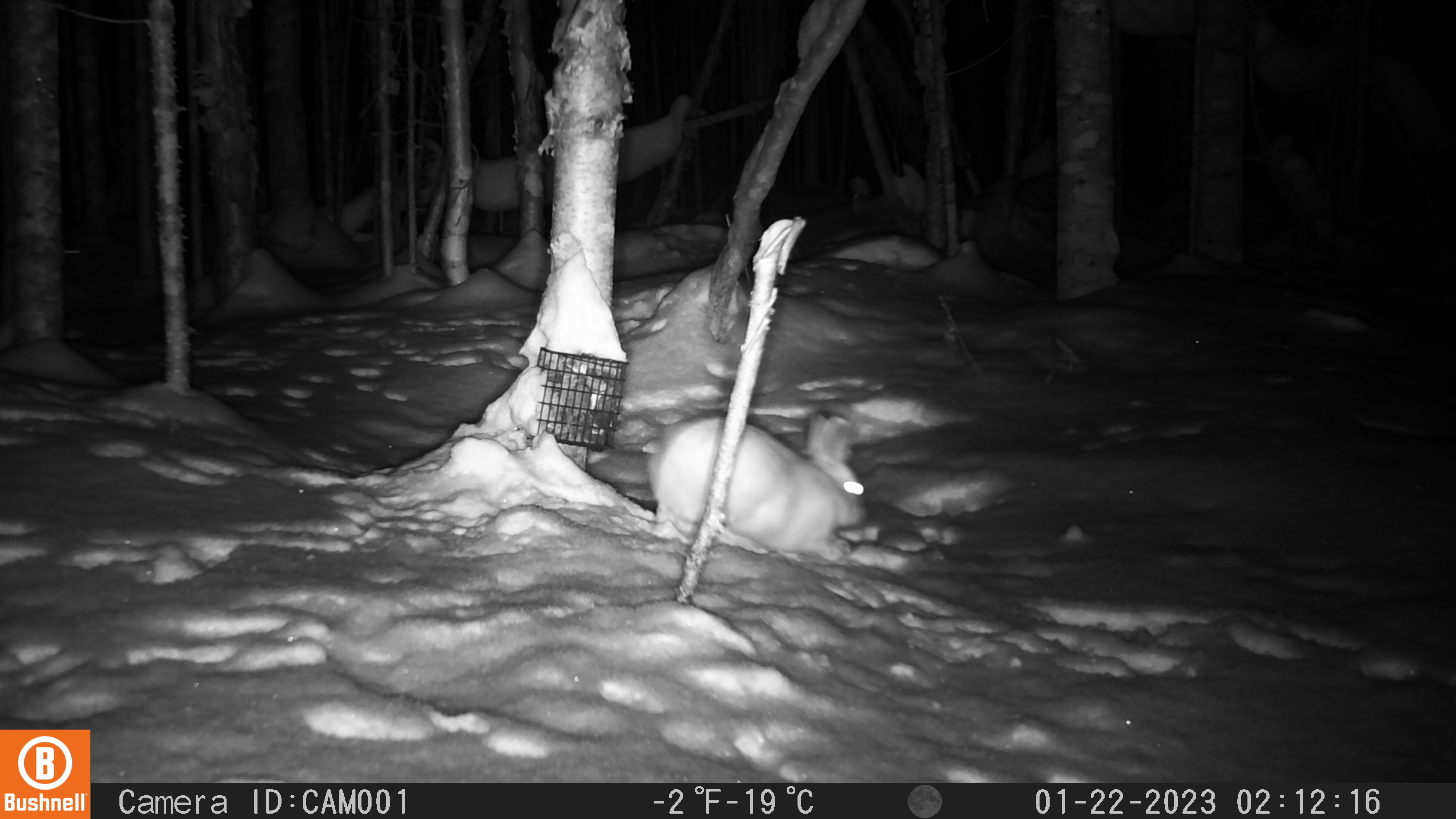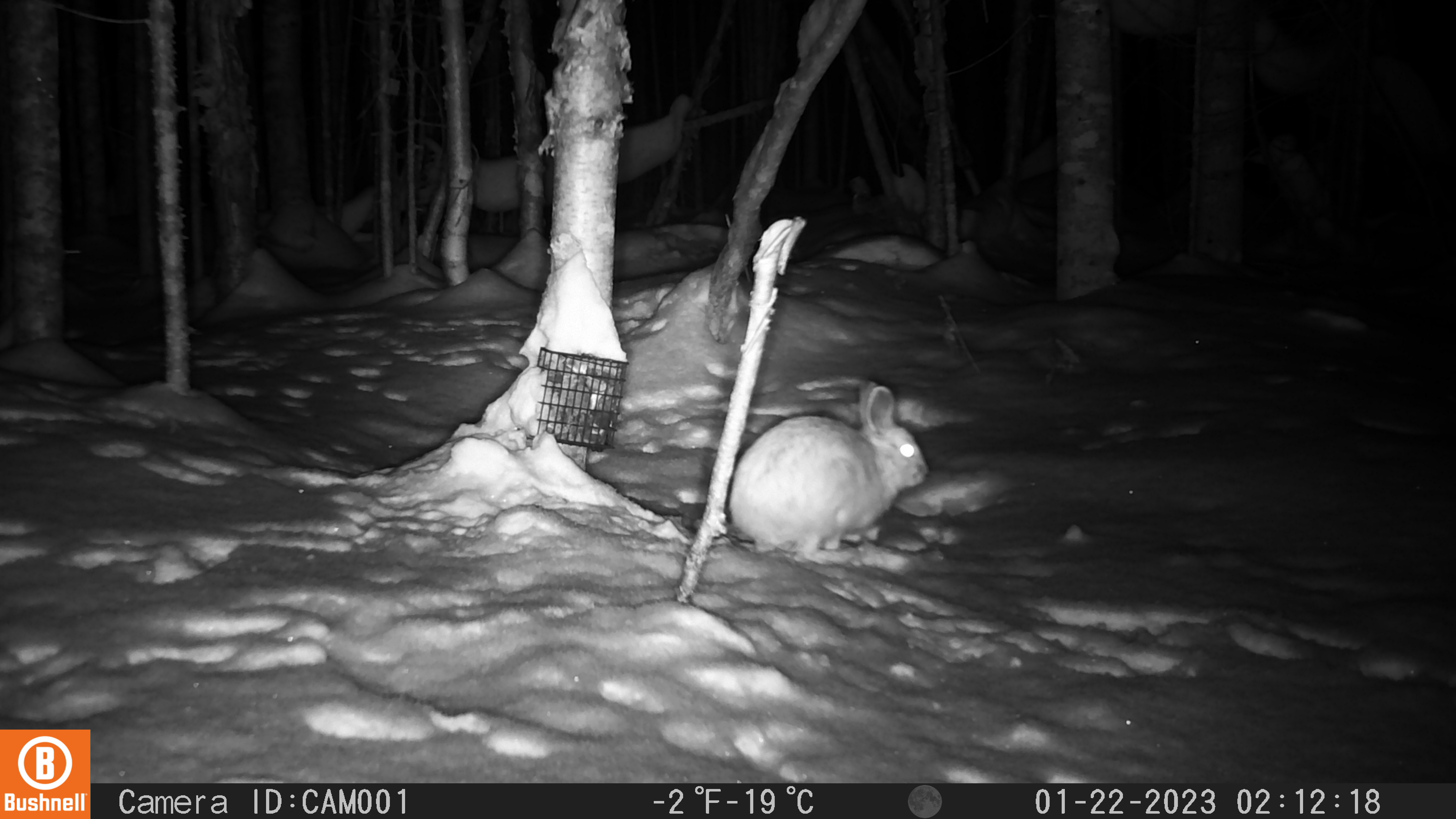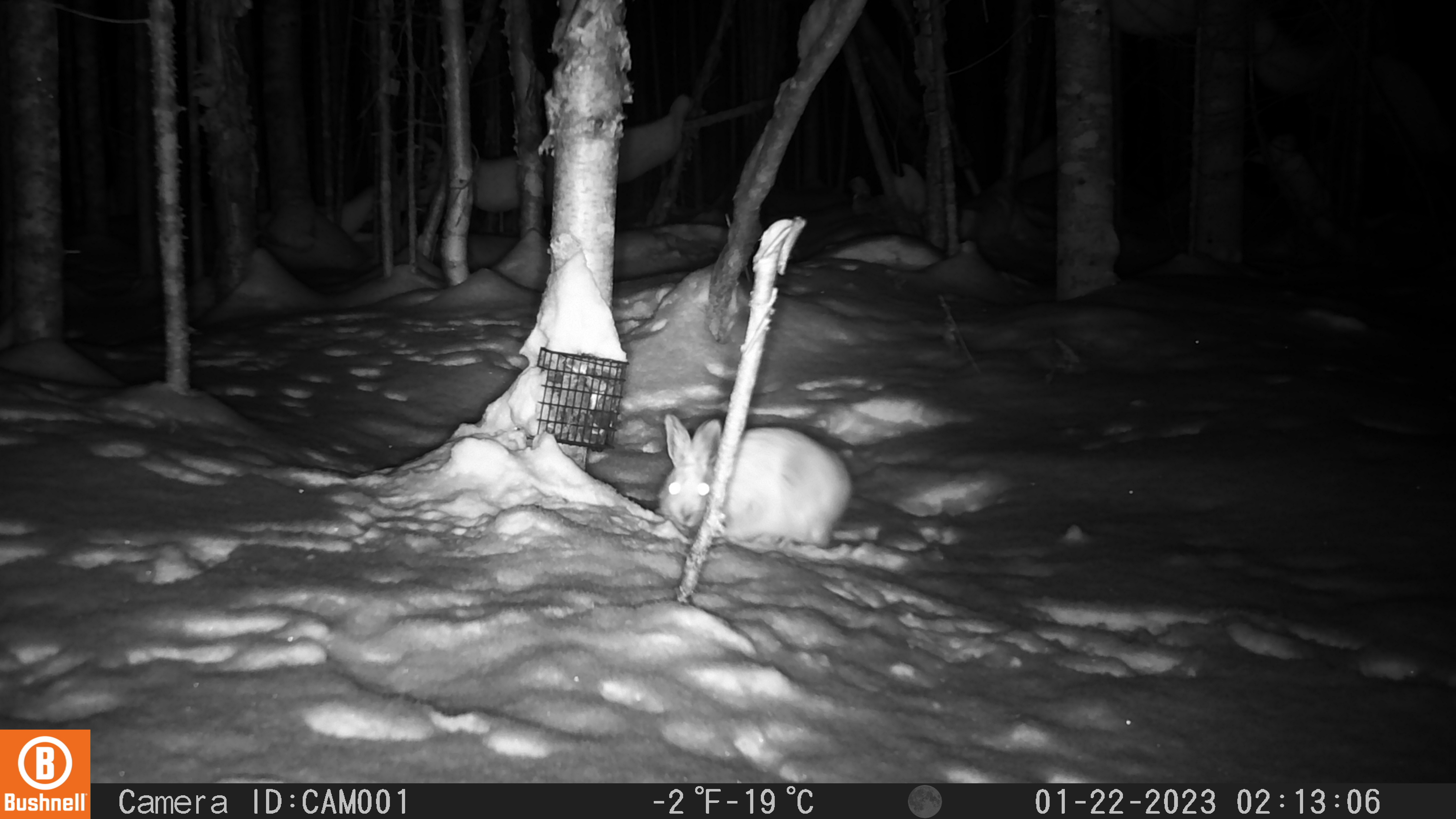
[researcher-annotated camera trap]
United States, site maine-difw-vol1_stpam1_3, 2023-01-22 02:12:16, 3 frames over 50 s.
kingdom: Animalia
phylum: Chordata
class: Mammalia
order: Lagomorpha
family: Leporidae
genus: Lepus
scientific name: Lepus americanus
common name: snowshoe hare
Snowshoe hare (Lepus americanus).